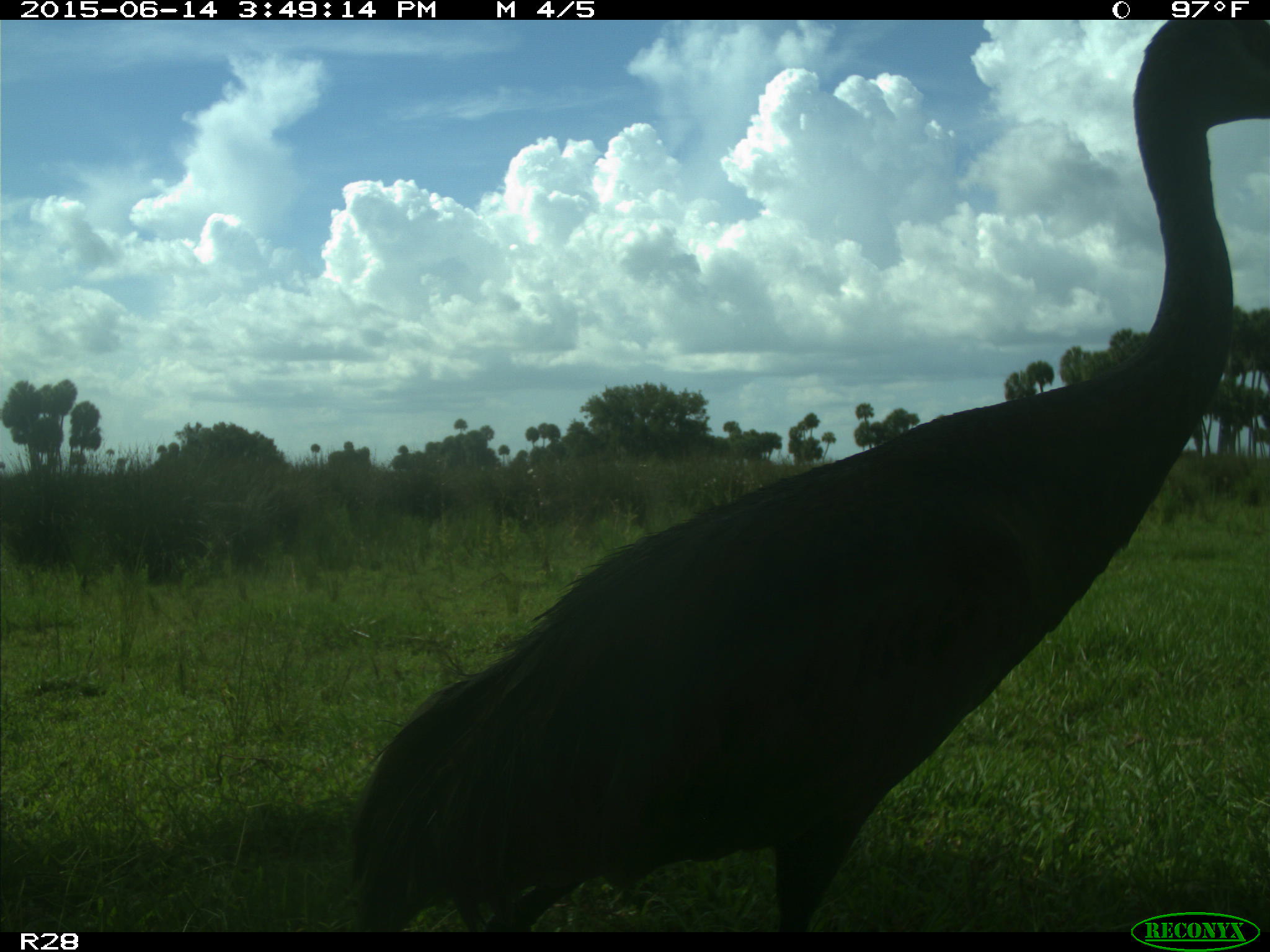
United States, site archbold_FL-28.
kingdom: Animalia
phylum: Chordata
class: Aves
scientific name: Aves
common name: birds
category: unidentified bird